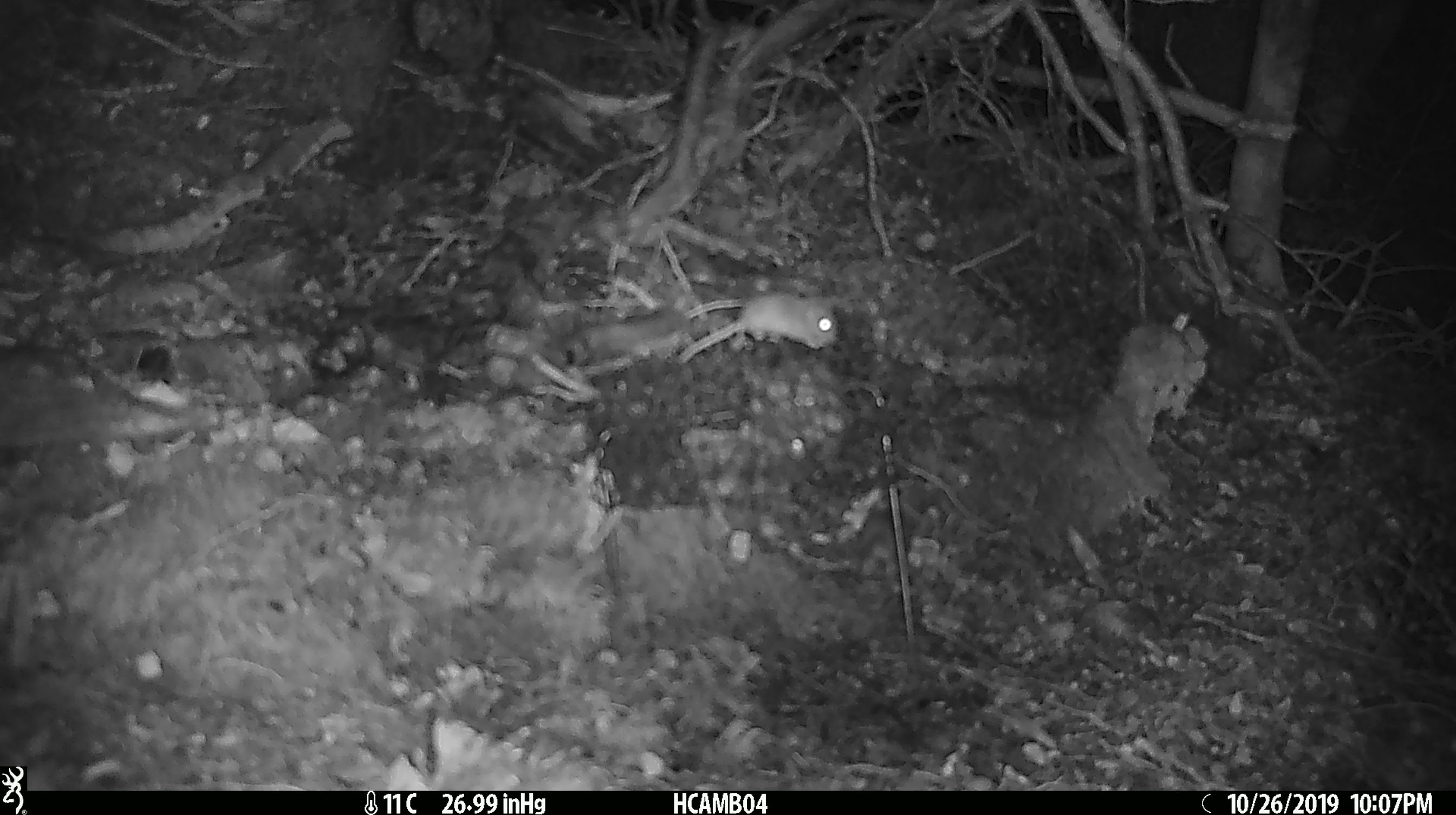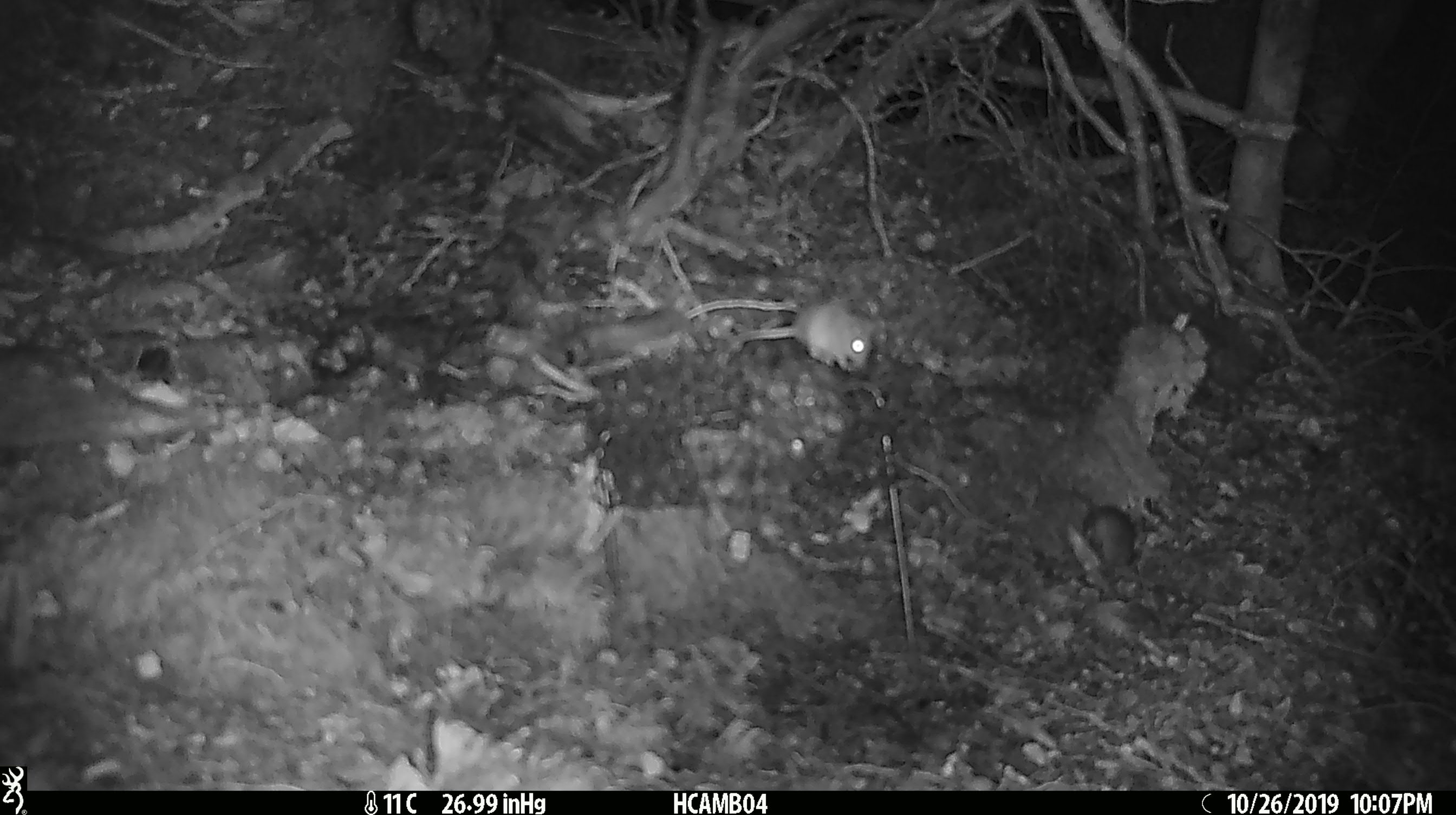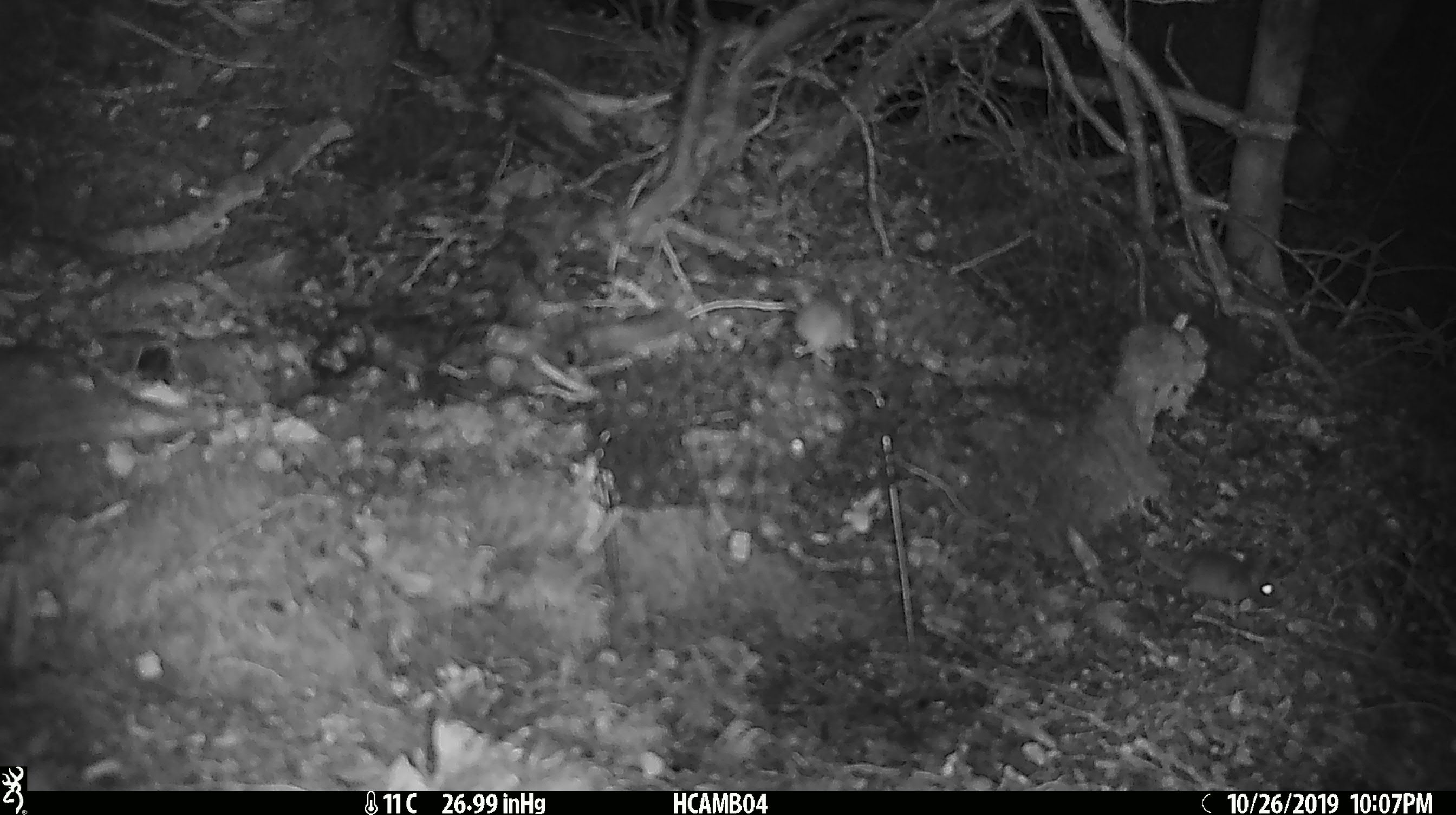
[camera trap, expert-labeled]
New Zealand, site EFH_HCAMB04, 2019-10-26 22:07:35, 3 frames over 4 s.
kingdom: Animalia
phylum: Chordata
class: Mammalia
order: Rodentia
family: Muridae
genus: Mus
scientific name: Mus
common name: mouse